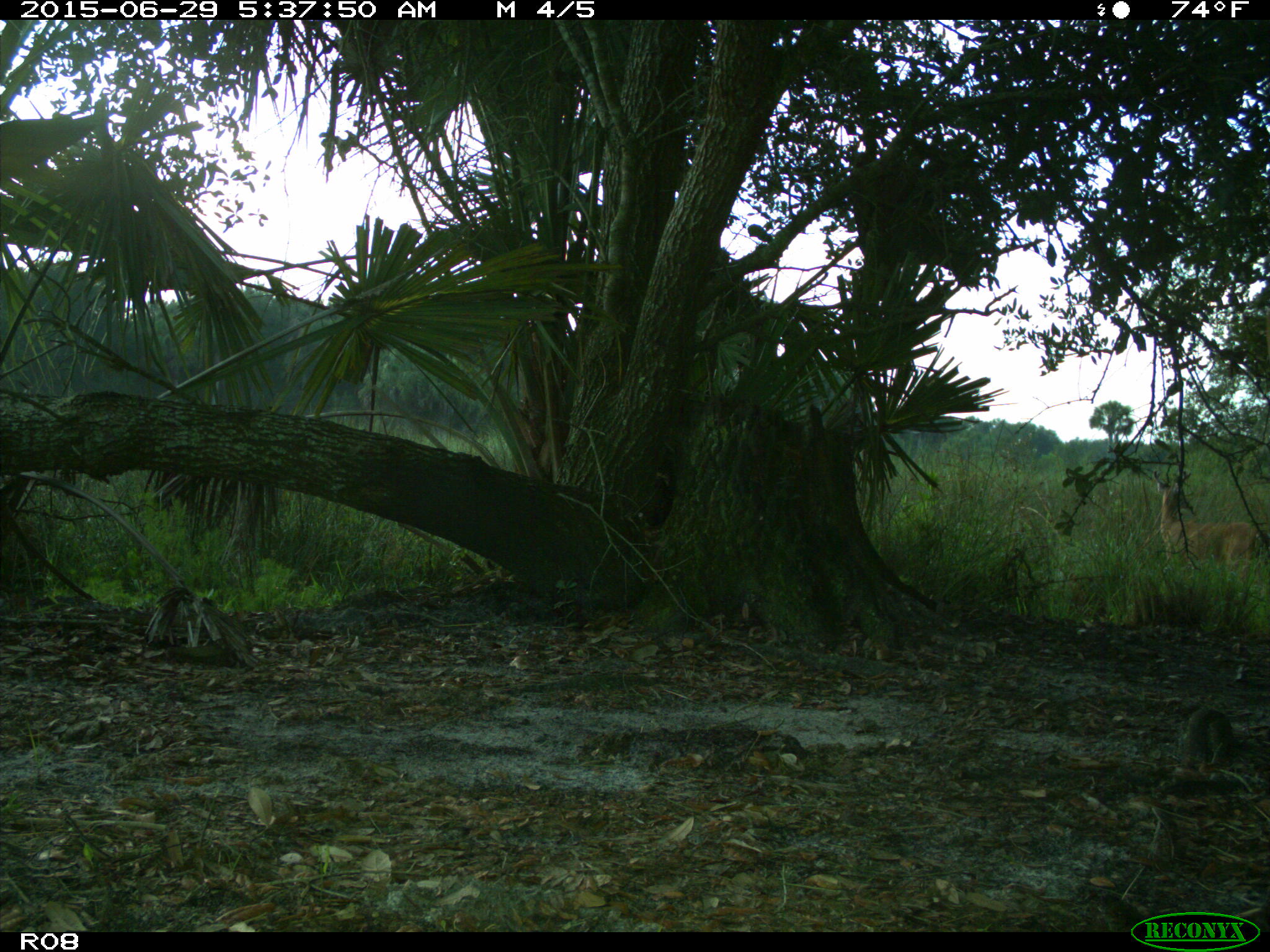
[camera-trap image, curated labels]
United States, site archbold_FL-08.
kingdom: Animalia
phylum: Chordata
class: Mammalia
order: Artiodactyla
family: Cervidae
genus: Odocoileus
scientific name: Odocoileus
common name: deer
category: unidentified deer